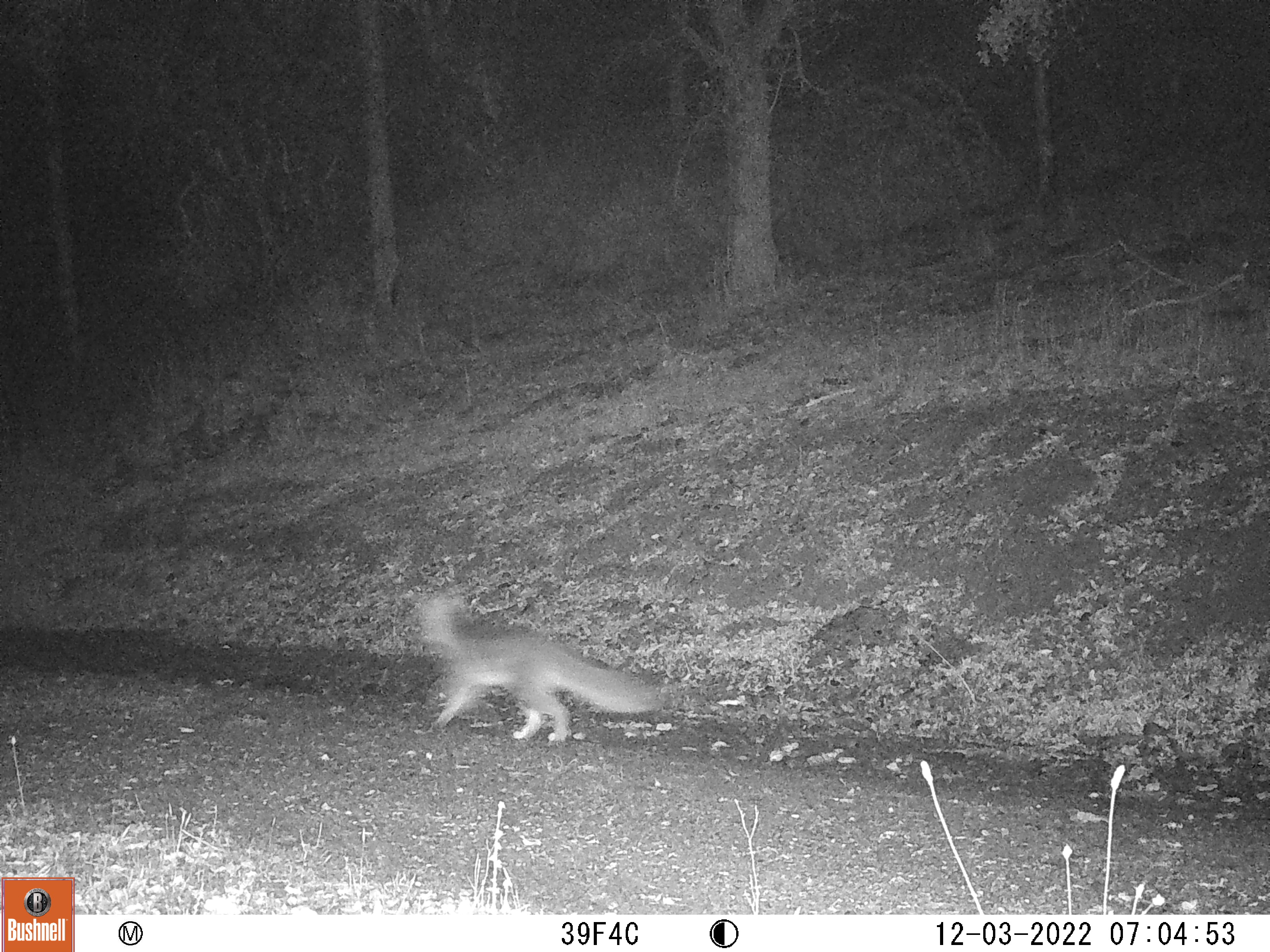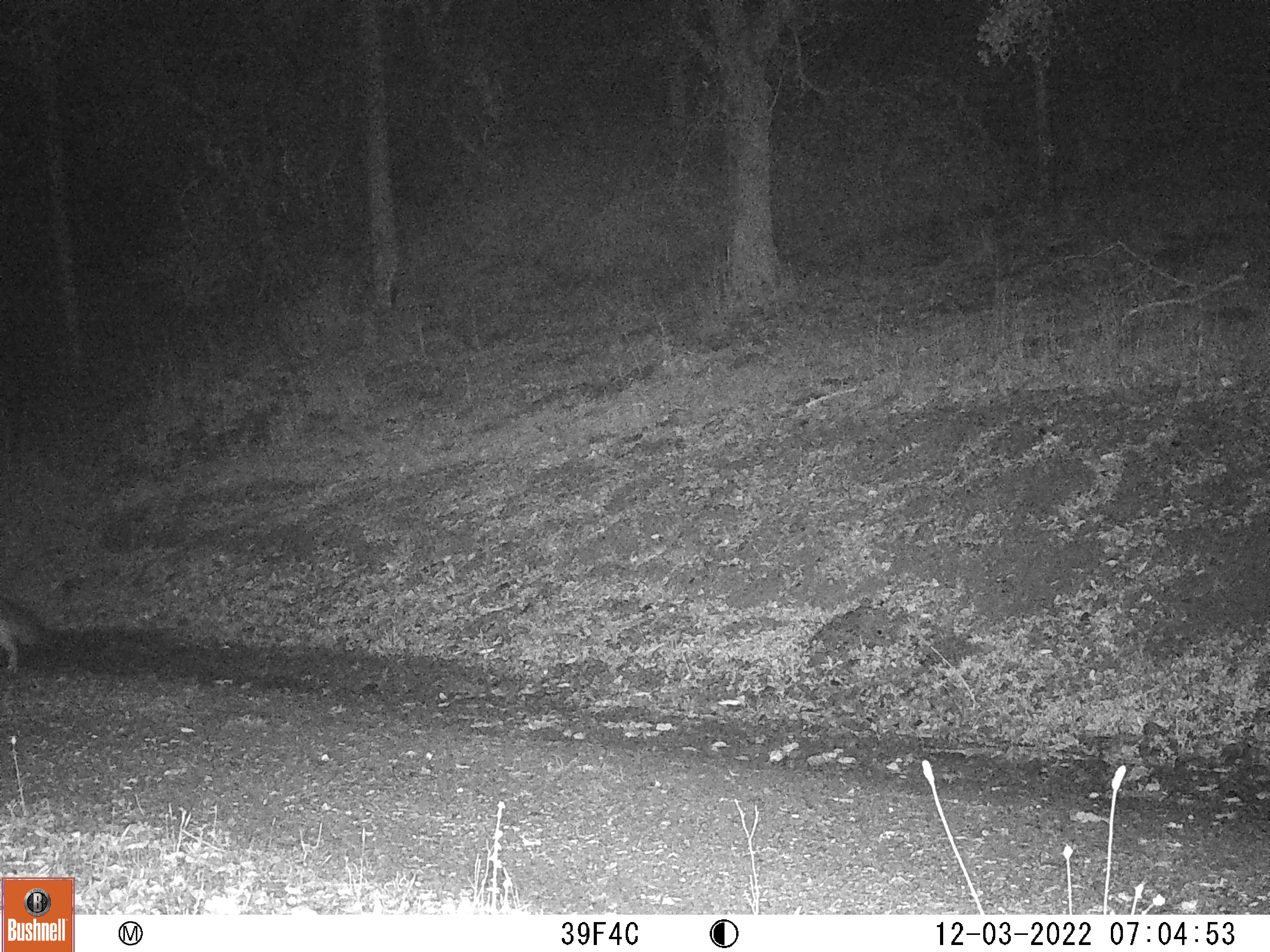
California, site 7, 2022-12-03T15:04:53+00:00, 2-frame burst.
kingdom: Animalia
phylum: Chordata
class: Mammalia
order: Carnivora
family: Canidae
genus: Urocyon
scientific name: Urocyon cinereoargenteus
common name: gray fox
Gray fox (Urocyon cinereoargenteus).